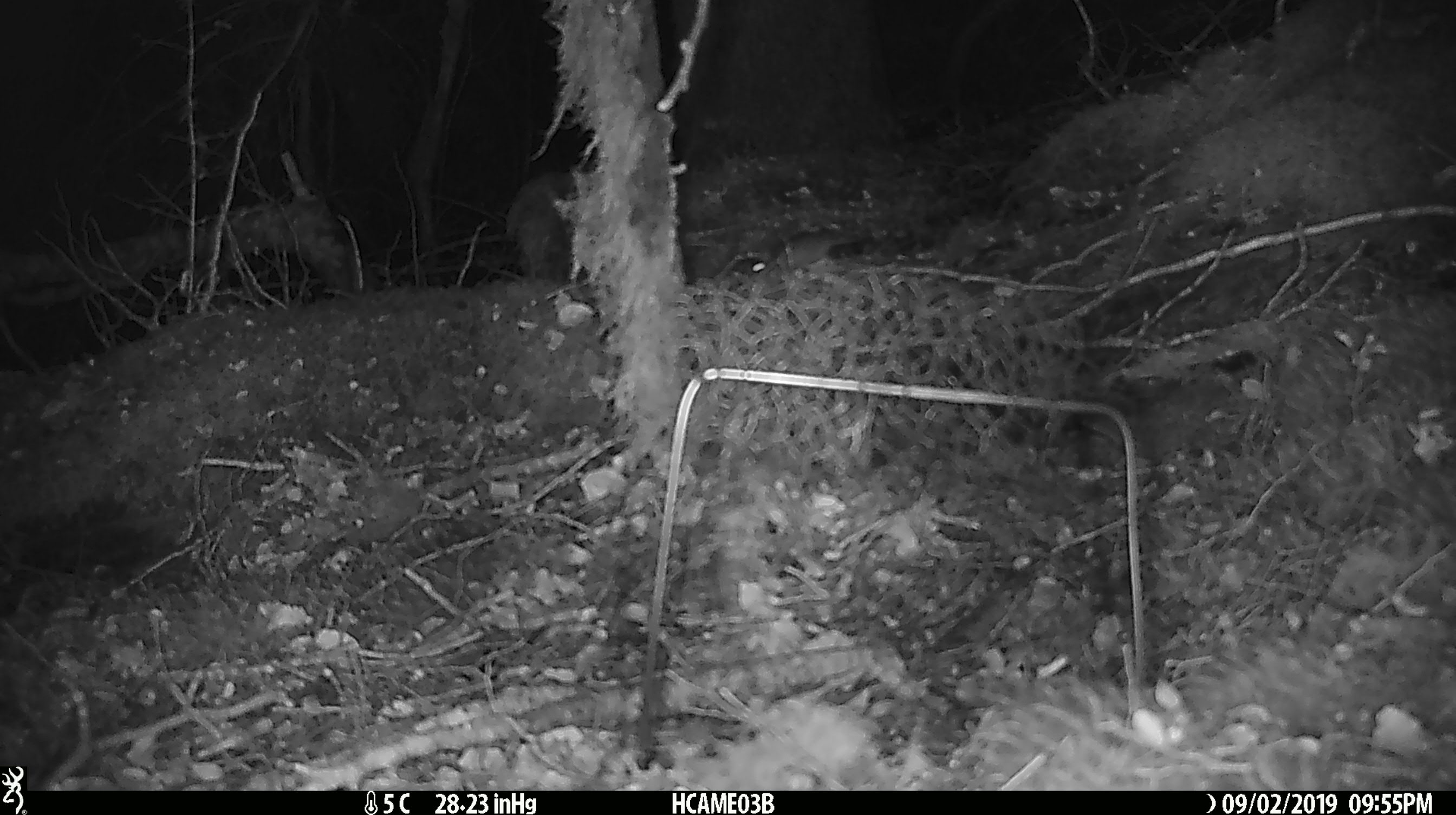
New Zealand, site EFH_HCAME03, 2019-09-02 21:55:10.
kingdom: Animalia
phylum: Chordata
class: Mammalia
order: Rodentia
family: Muridae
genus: Mus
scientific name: Mus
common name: mouse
Mouse (Mus).